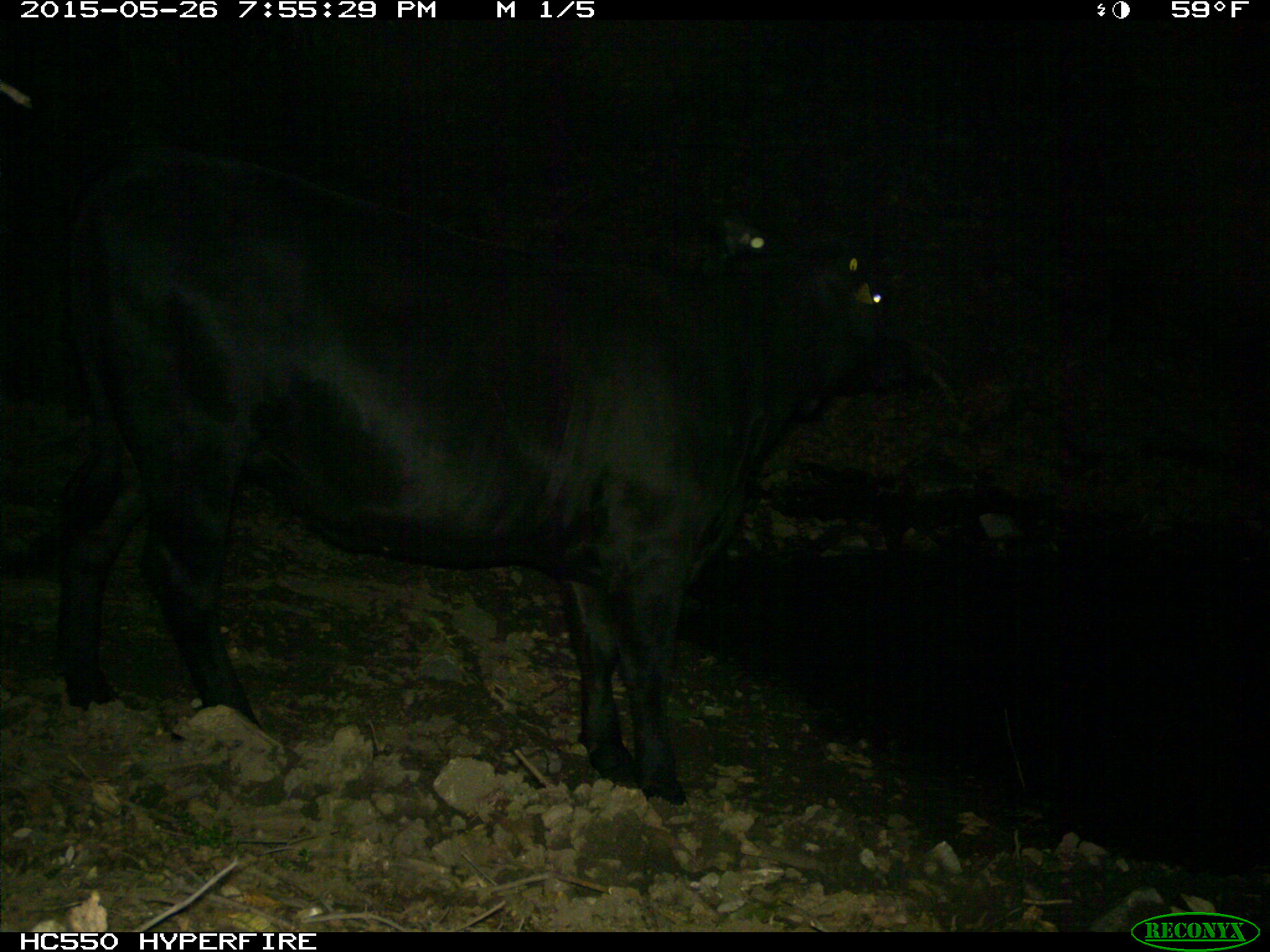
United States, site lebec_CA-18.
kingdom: Animalia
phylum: Chordata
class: Mammalia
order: Artiodactyla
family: Bovidae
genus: Bos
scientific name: Bos taurus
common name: domestic cow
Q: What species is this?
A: Bos taurus (domestic cow).